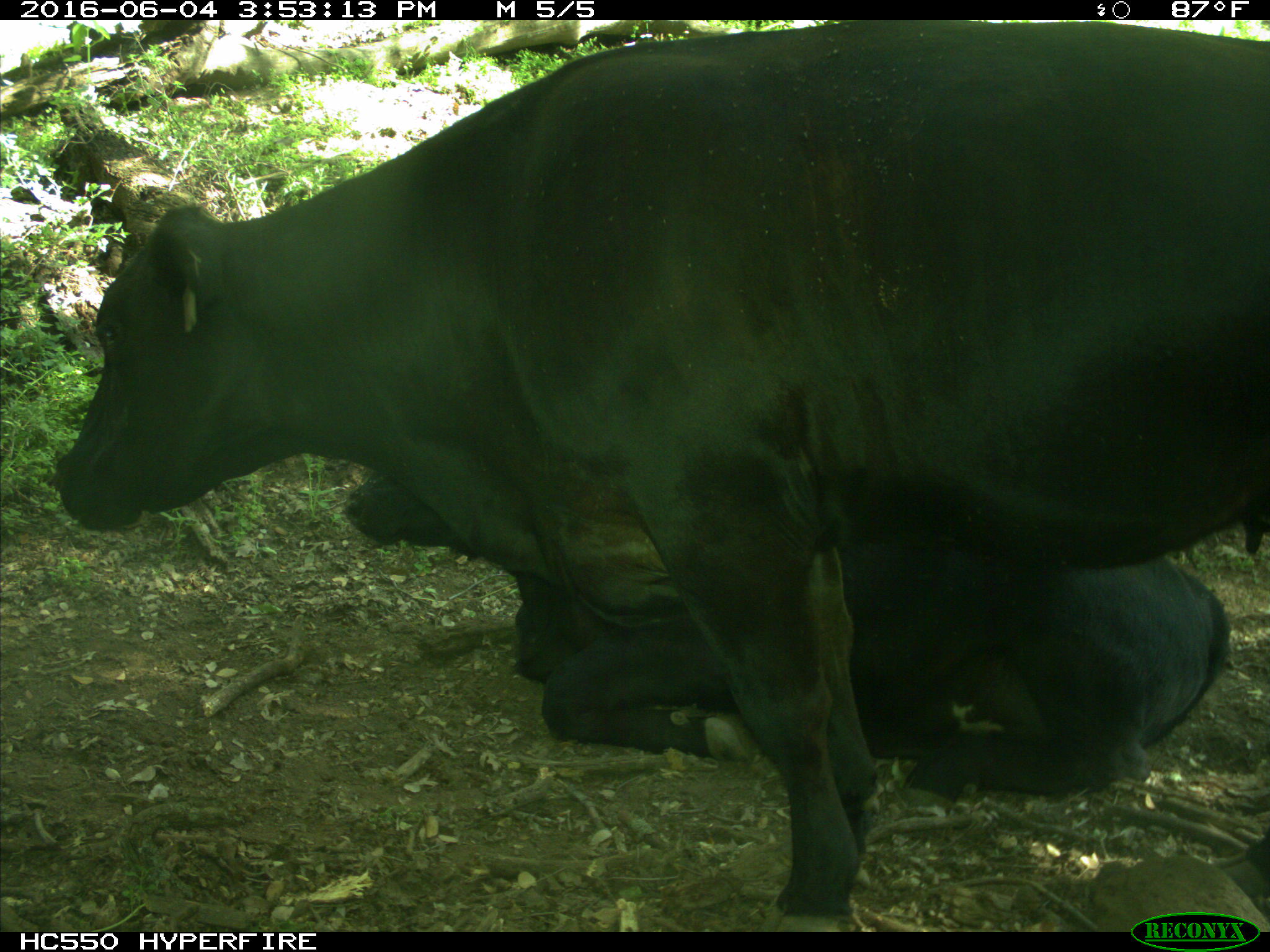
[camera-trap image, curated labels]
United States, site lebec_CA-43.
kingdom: Animalia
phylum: Chordata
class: Mammalia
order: Artiodactyla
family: Bovidae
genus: Bos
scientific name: Bos taurus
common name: domestic cow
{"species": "Bos taurus (domestic cow)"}